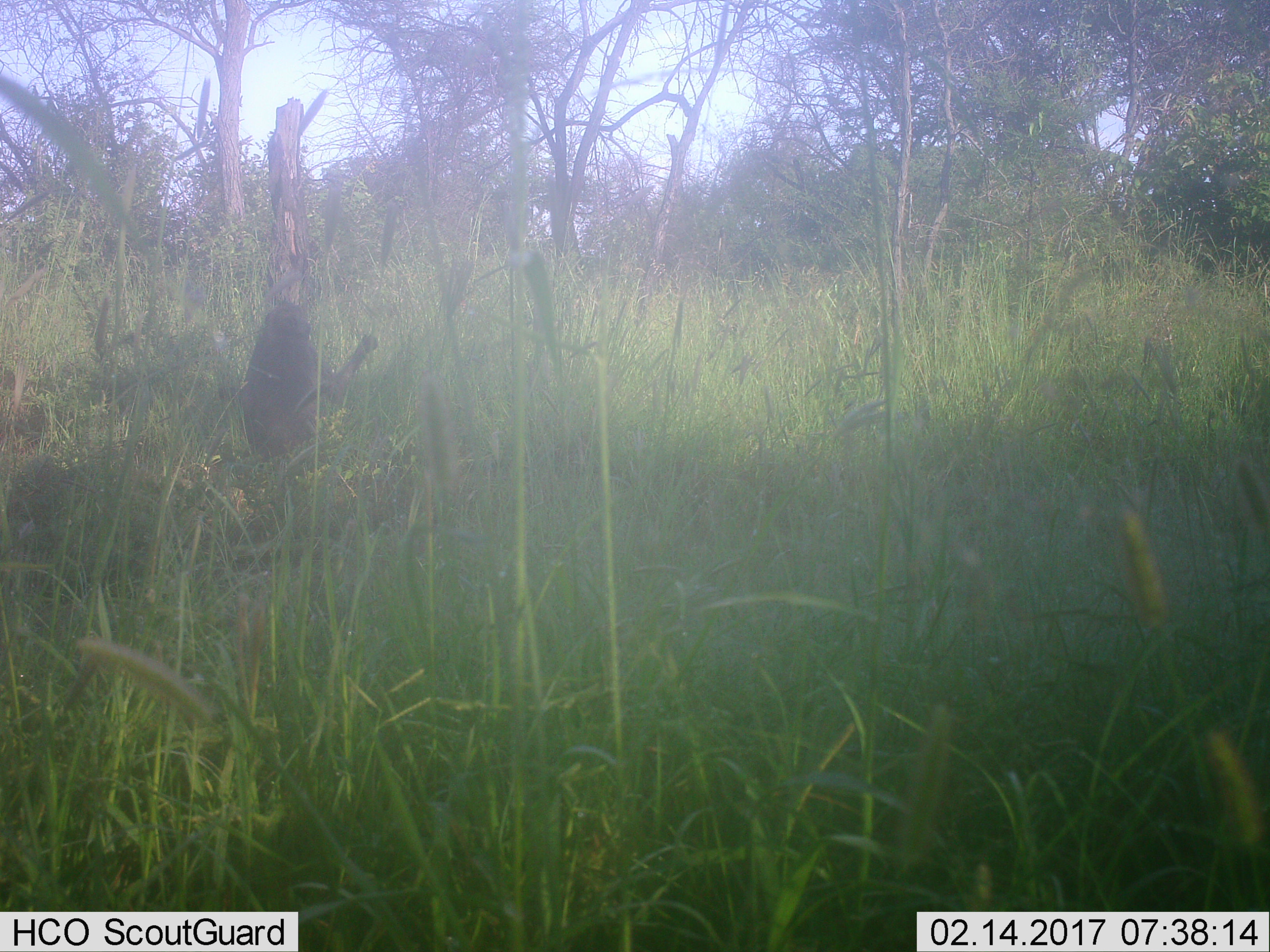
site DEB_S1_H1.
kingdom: Animalia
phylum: Chordata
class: Mammalia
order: Primates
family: Cercopithecidae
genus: Papio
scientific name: Papio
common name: baboon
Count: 1.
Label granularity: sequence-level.